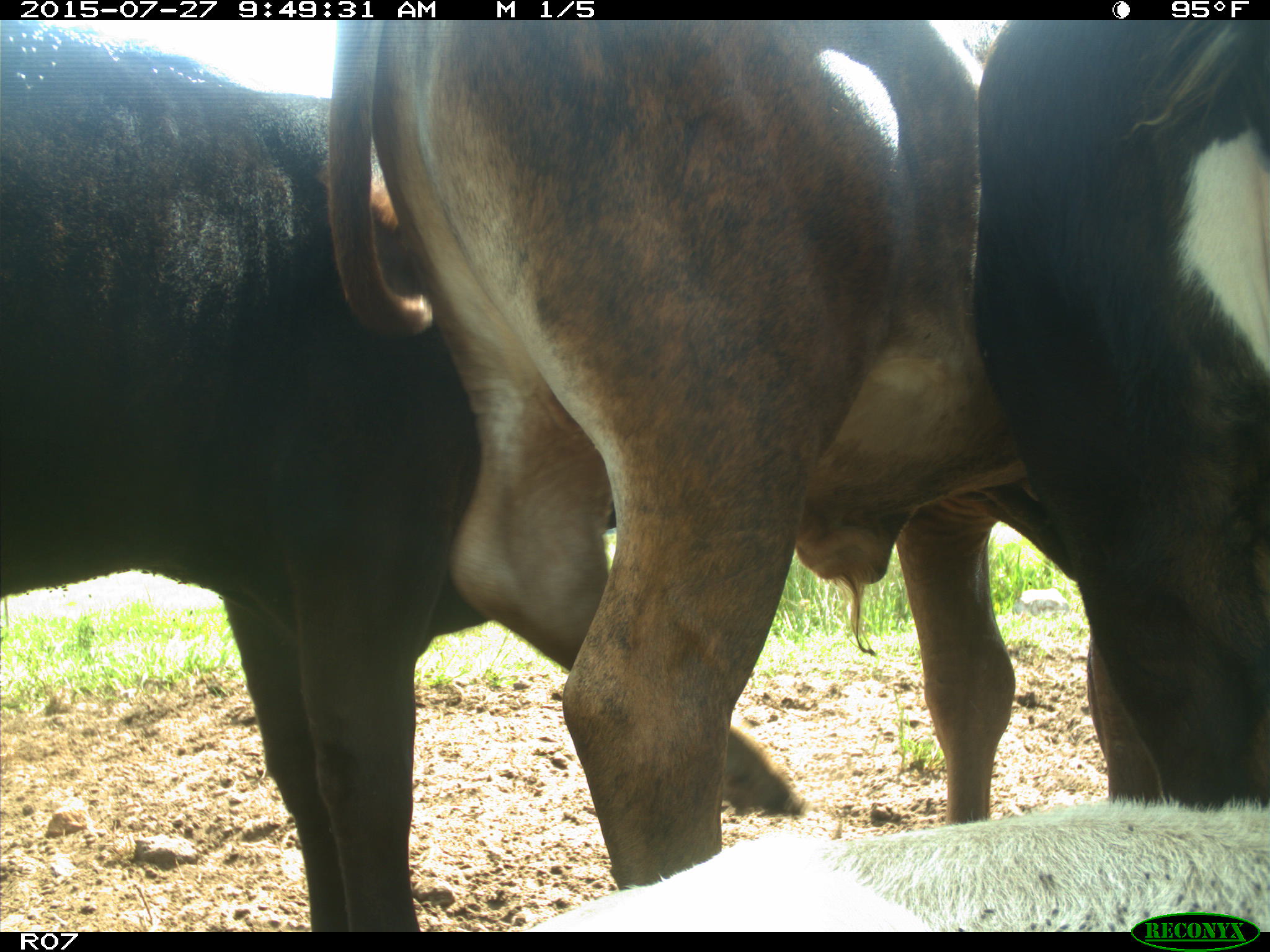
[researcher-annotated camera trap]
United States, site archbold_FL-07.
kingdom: Animalia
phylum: Chordata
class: Mammalia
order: Artiodactyla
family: Bovidae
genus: Bos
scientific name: Bos taurus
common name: domestic cow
Bos taurus (domestic cow).